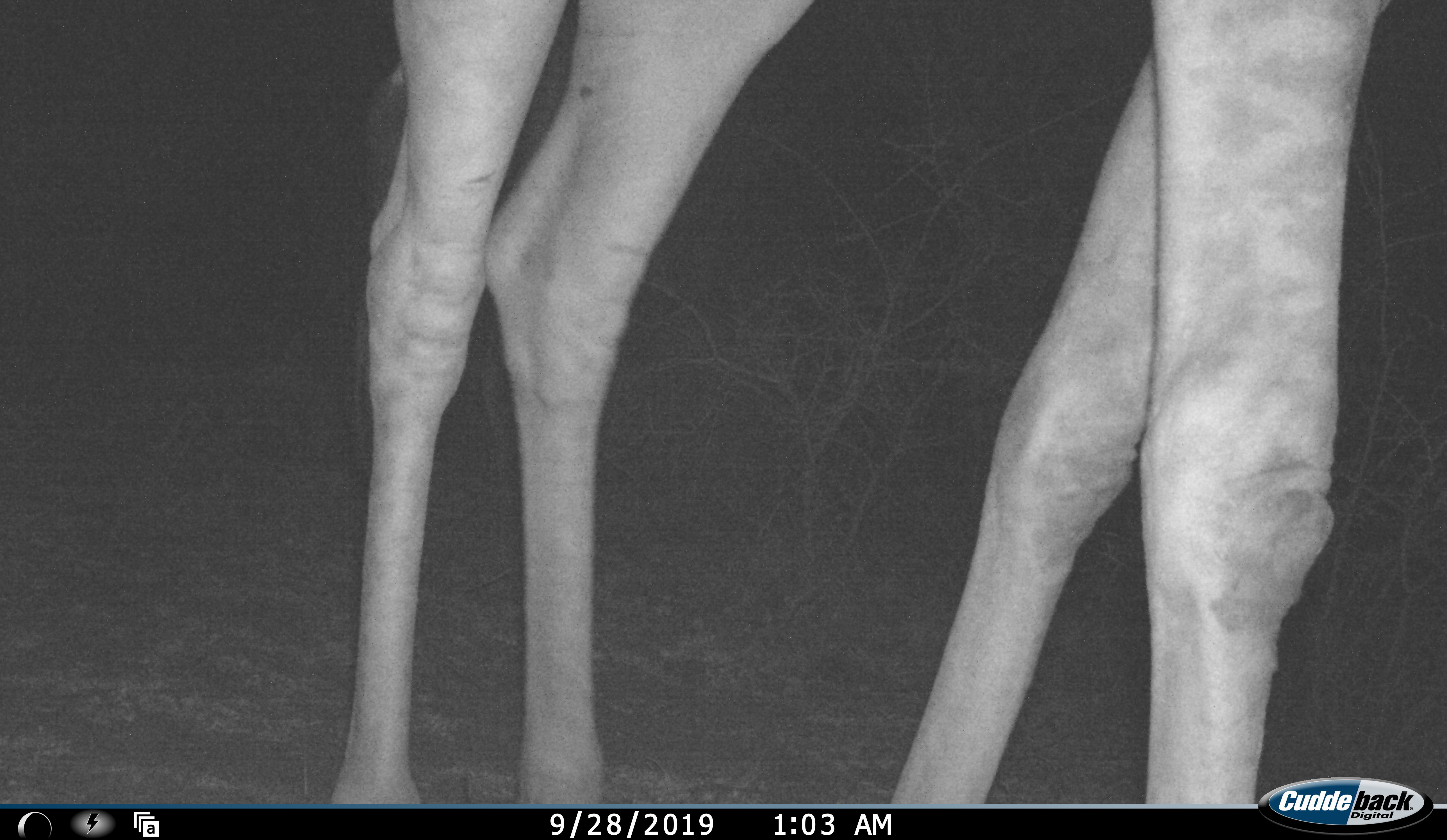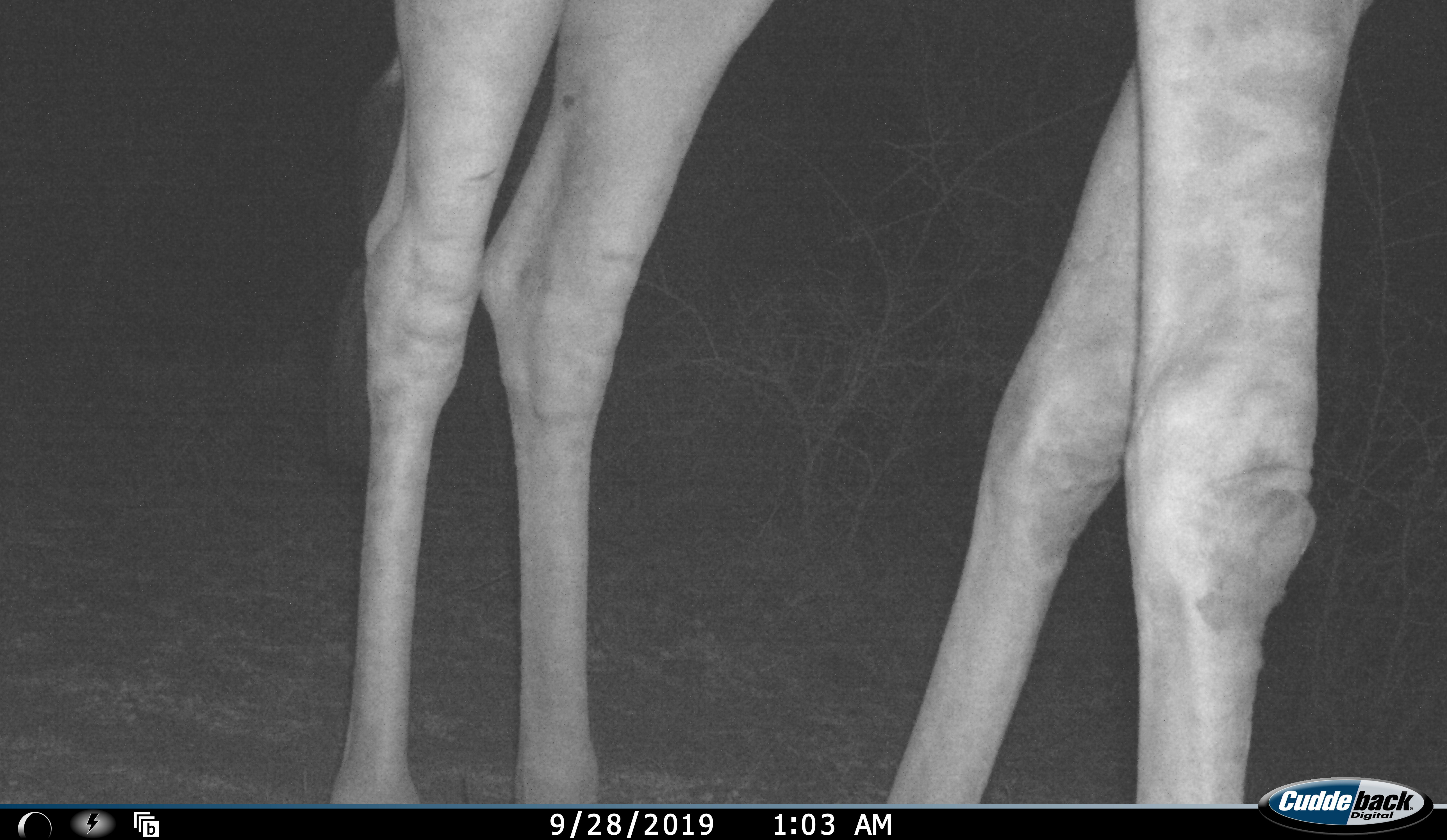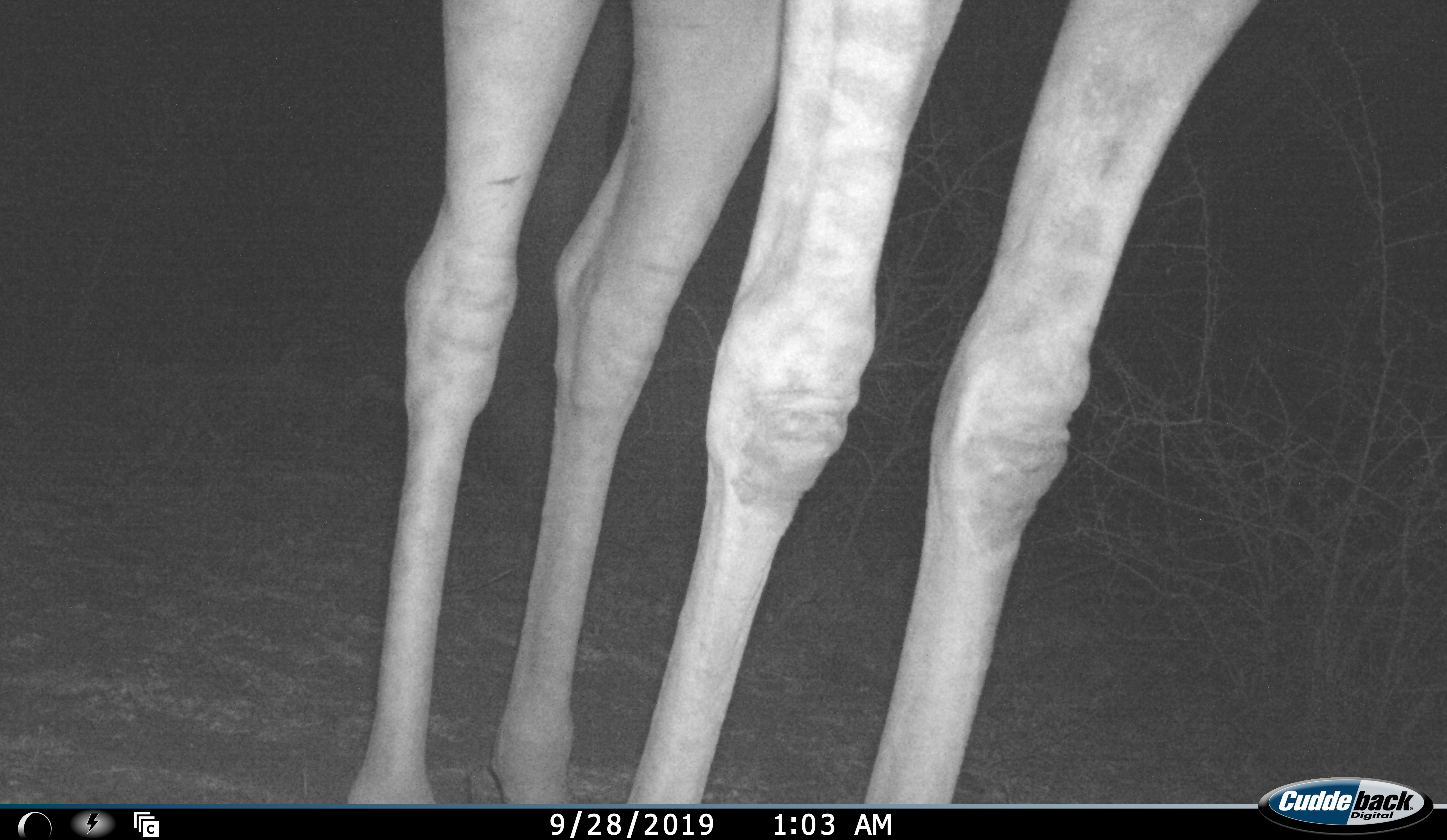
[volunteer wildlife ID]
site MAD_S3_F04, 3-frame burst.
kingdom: Animalia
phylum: Chordata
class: Mammalia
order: Artiodactyla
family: Giraffidae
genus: Giraffa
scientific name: Giraffa camelopardalis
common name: giraffe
Giraffe (Giraffa camelopardalis), count 1. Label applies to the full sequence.